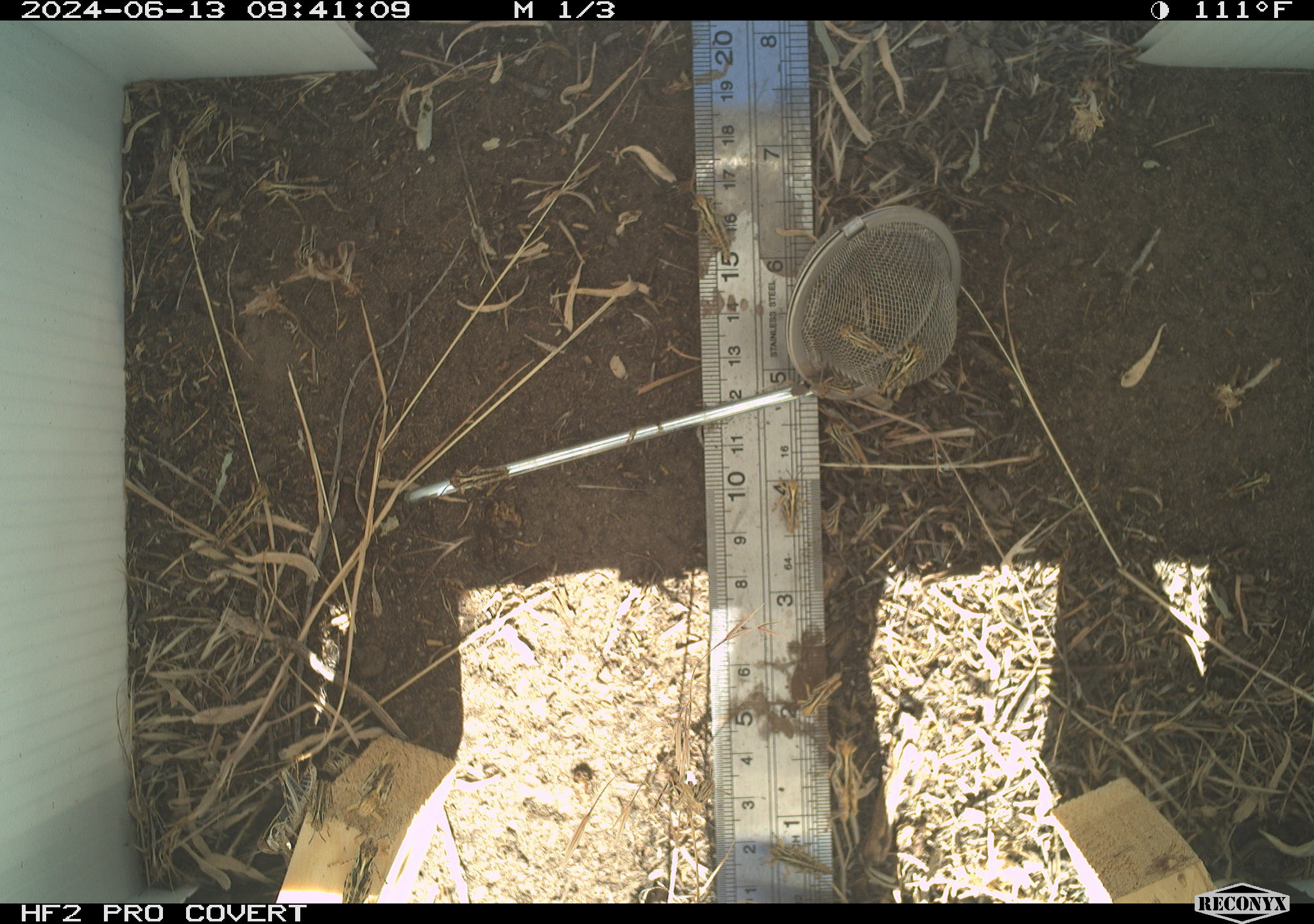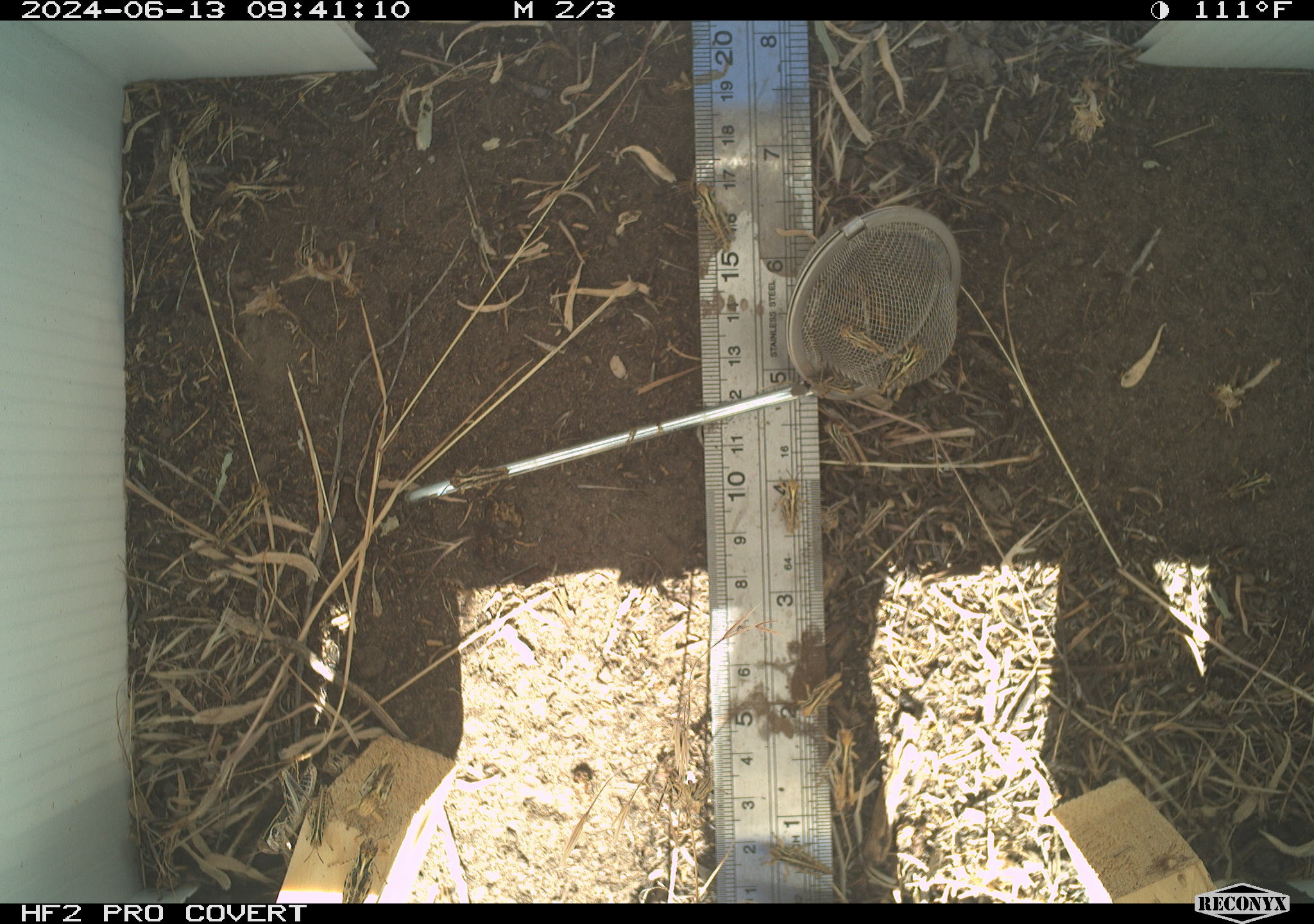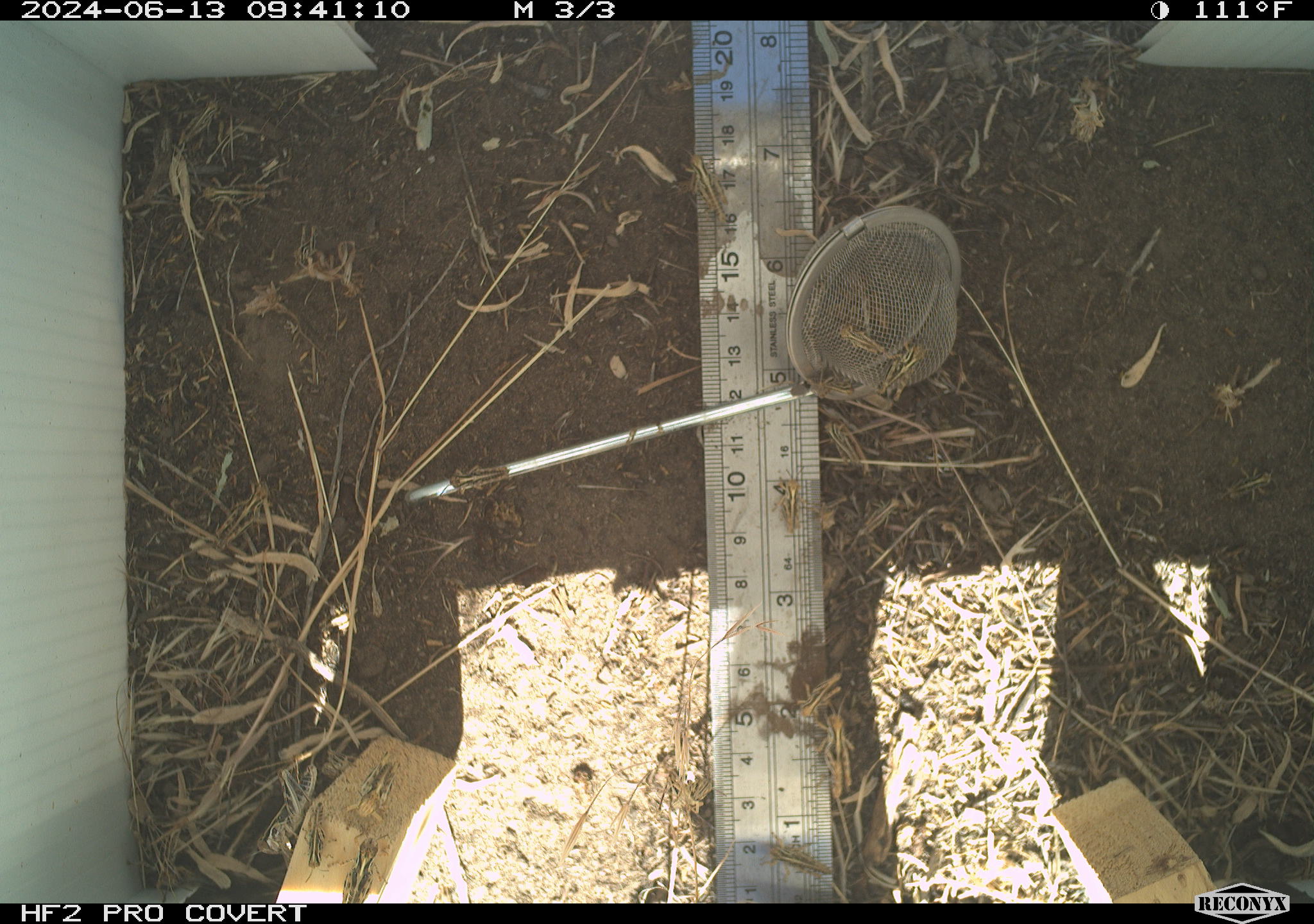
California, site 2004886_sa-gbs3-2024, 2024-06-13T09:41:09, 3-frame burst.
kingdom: Animalia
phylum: Arthropoda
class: Insecta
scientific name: Insecta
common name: insect